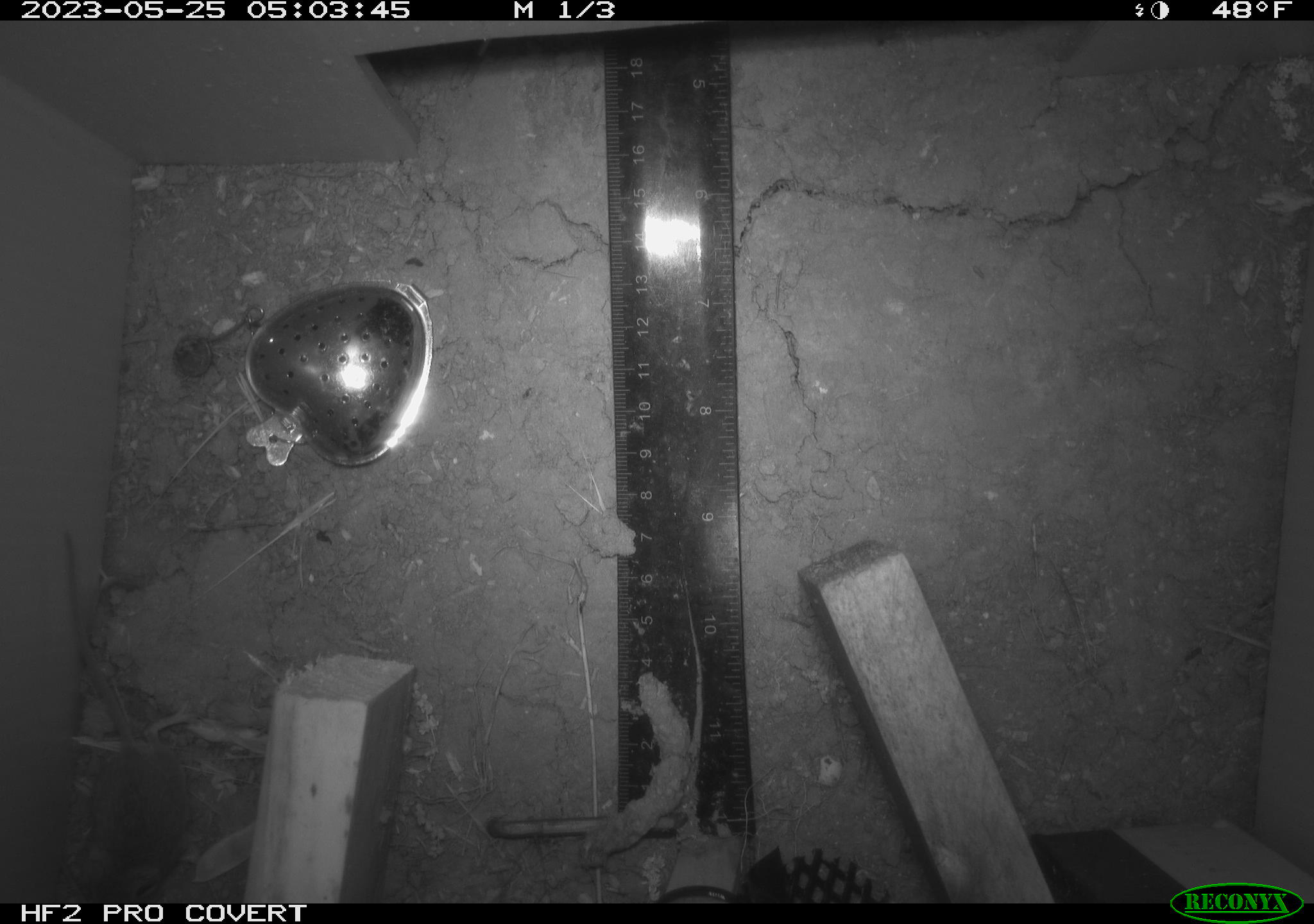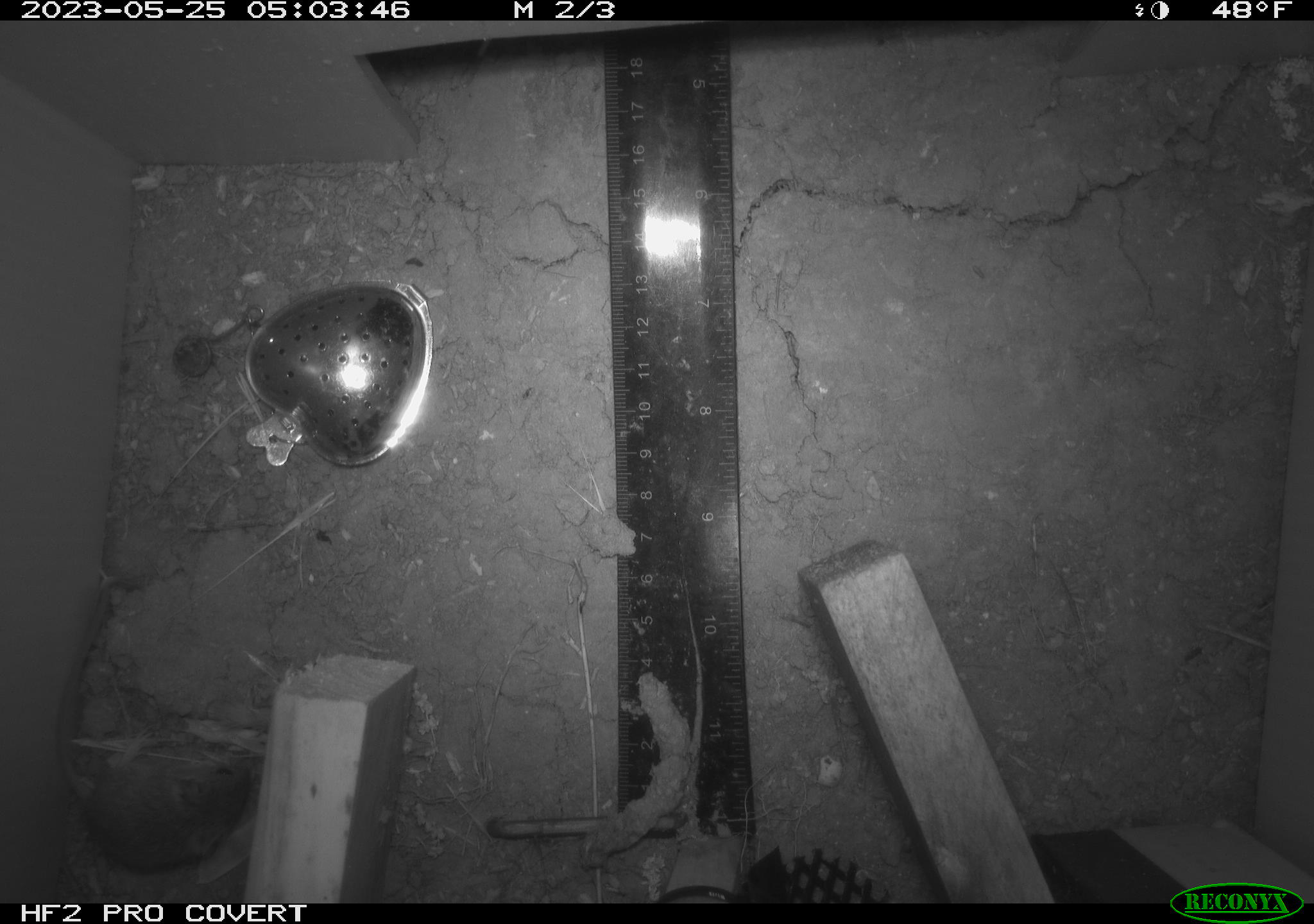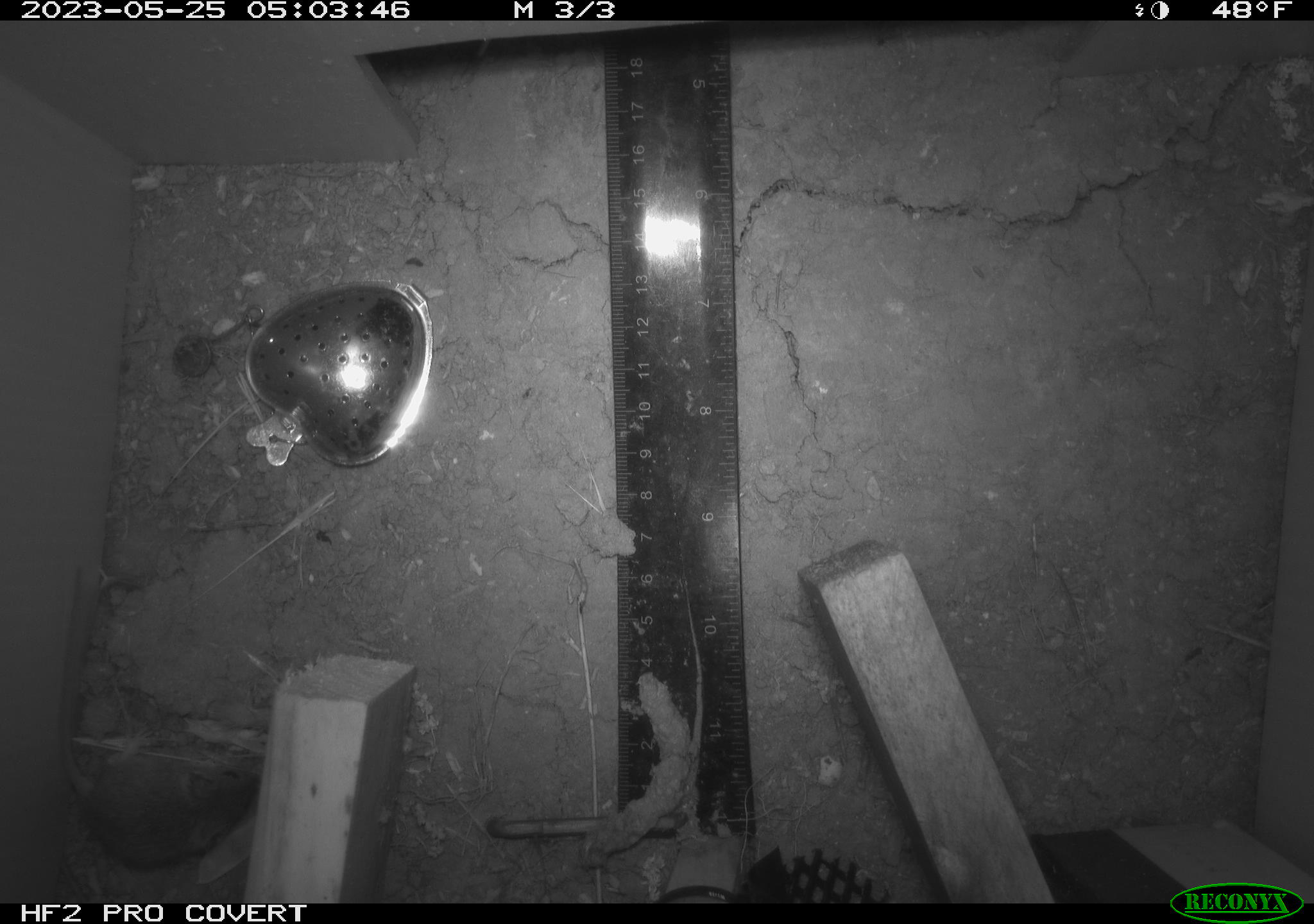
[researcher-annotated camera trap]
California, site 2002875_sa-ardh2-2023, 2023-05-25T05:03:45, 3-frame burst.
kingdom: Animalia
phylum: Chordata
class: Mammalia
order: Rodentia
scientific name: Rodentia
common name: mouse species